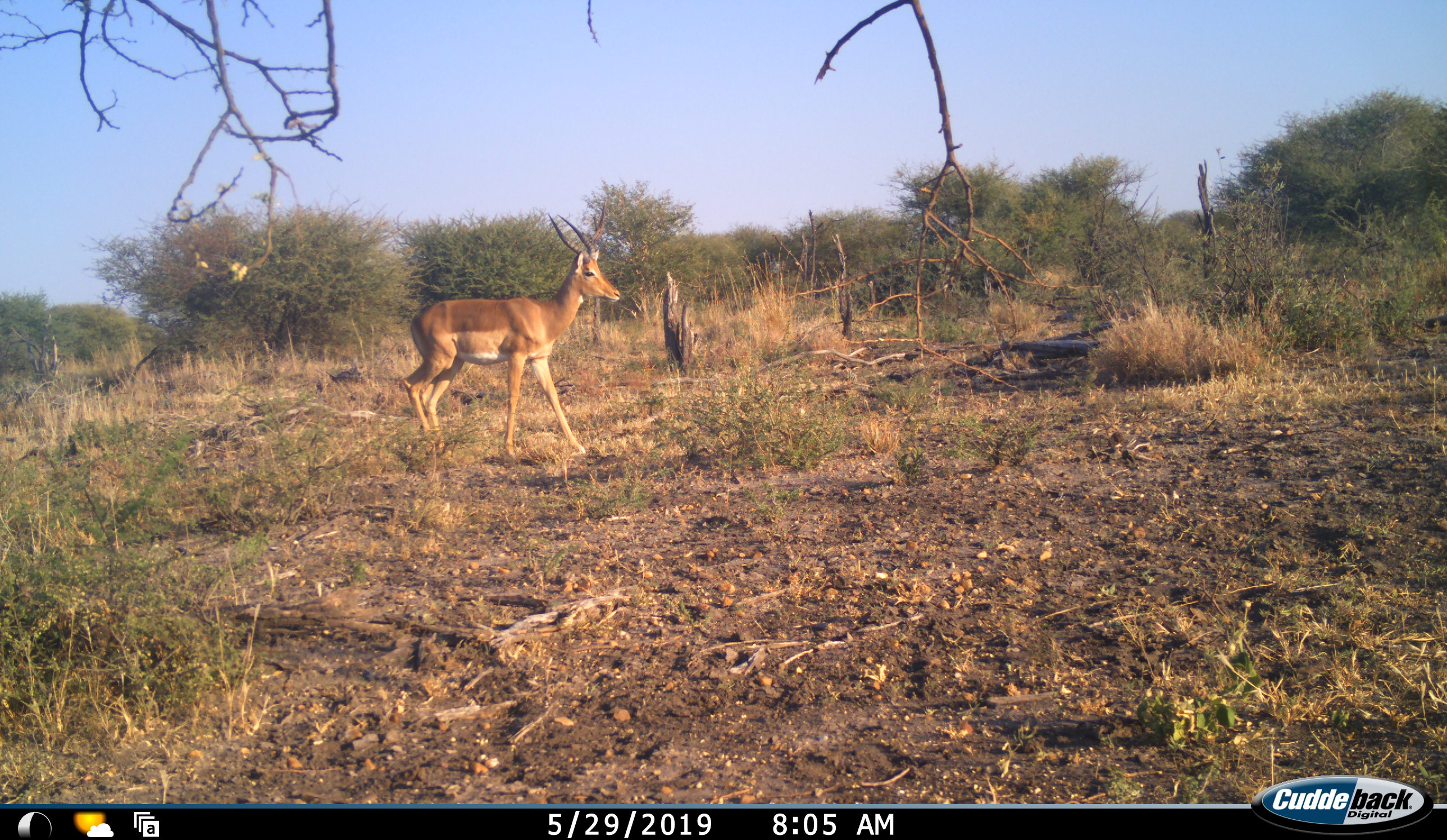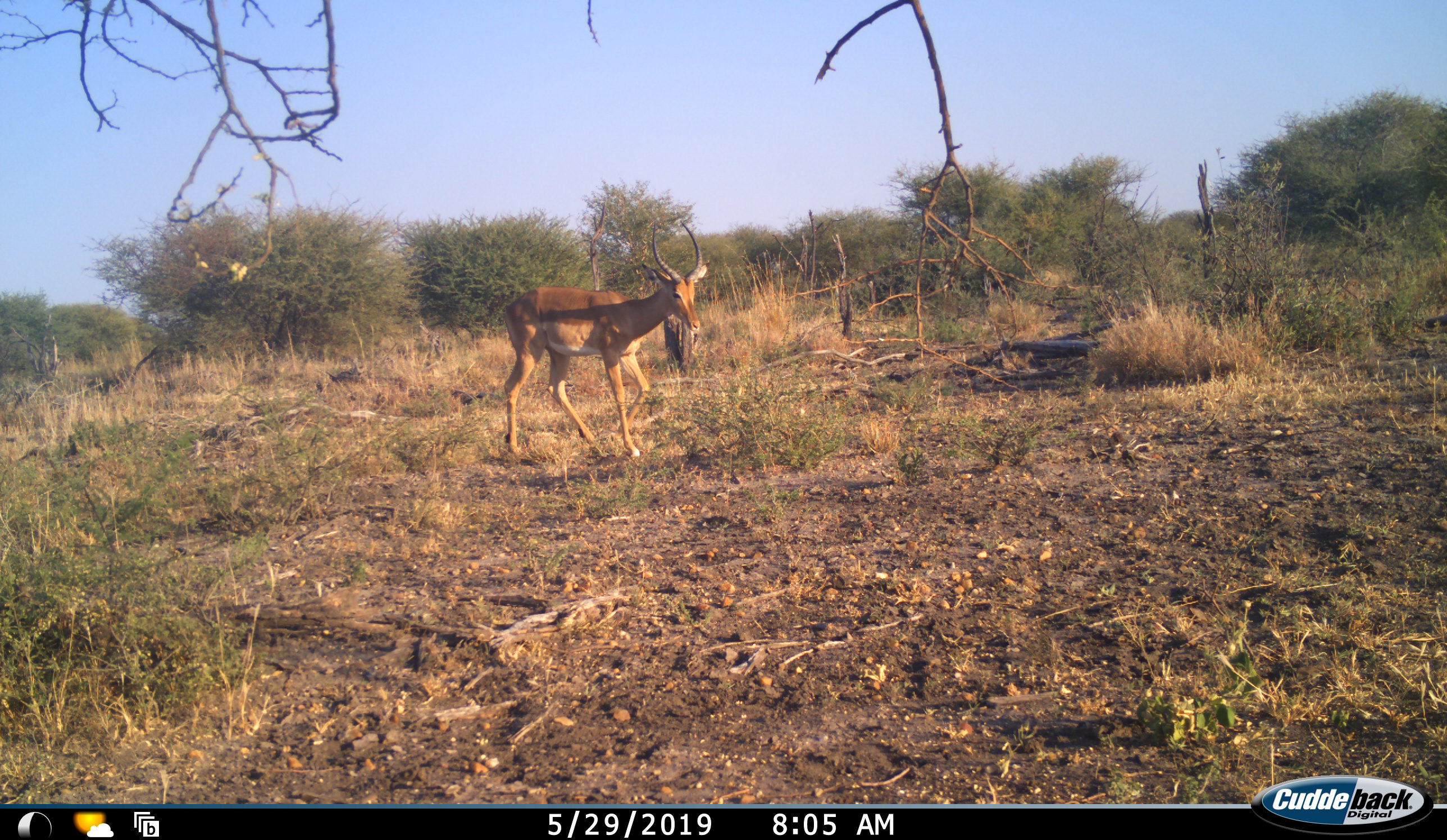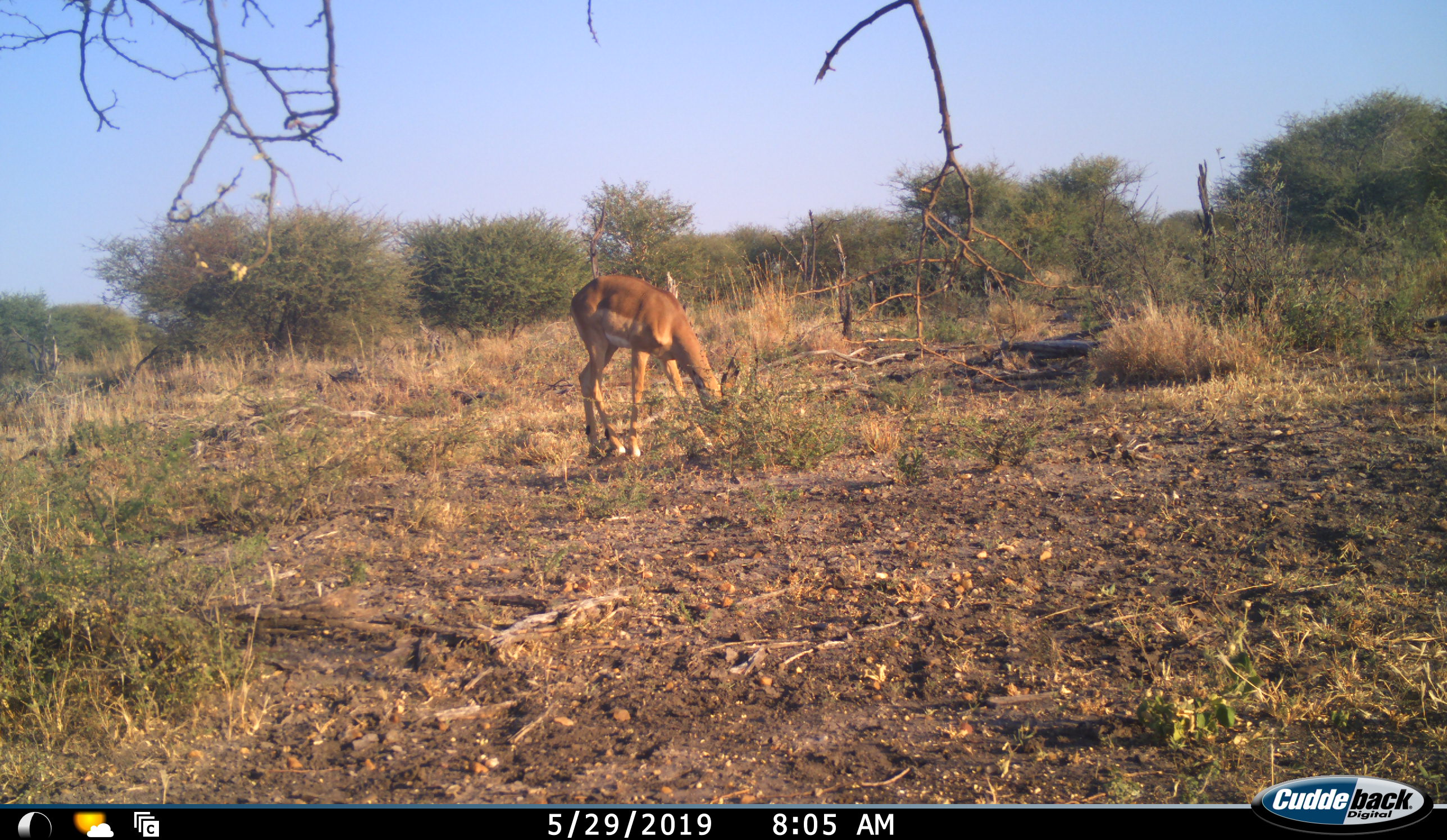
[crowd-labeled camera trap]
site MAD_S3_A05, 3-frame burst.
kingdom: Animalia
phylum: Chordata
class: Mammalia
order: Artiodactyla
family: Bovidae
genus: Aepyceros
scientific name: Aepyceros melampus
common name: impala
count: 1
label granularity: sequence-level